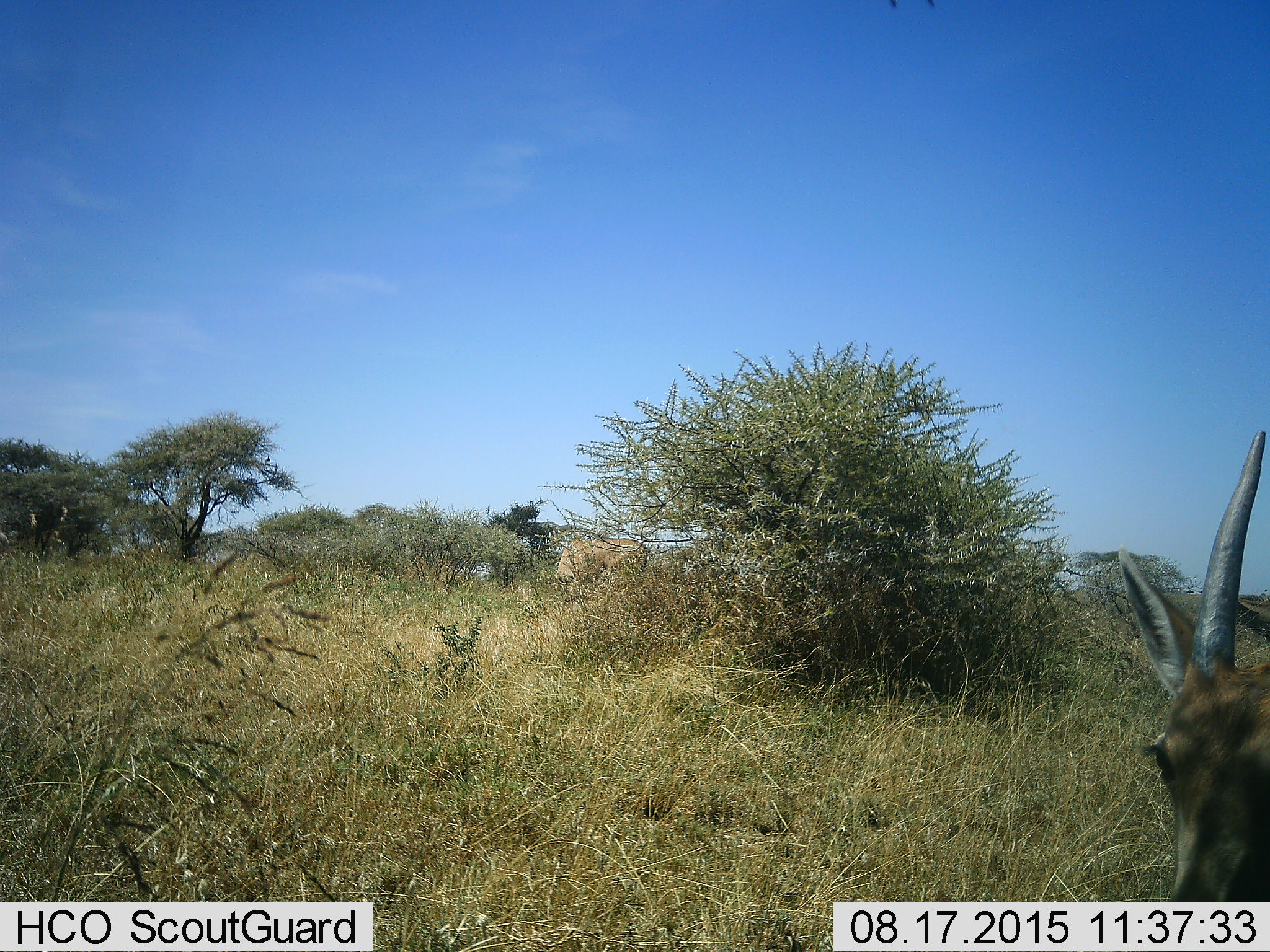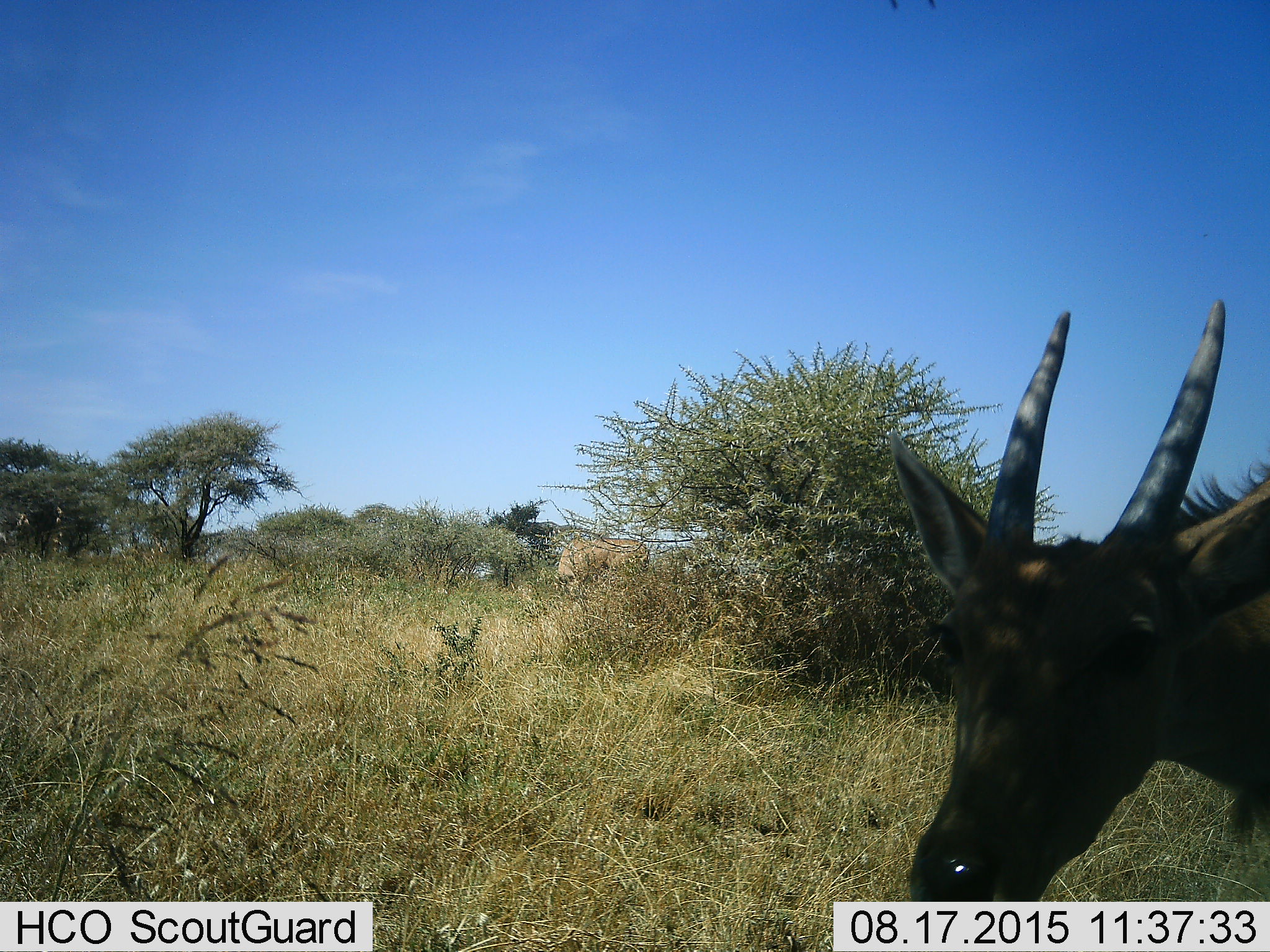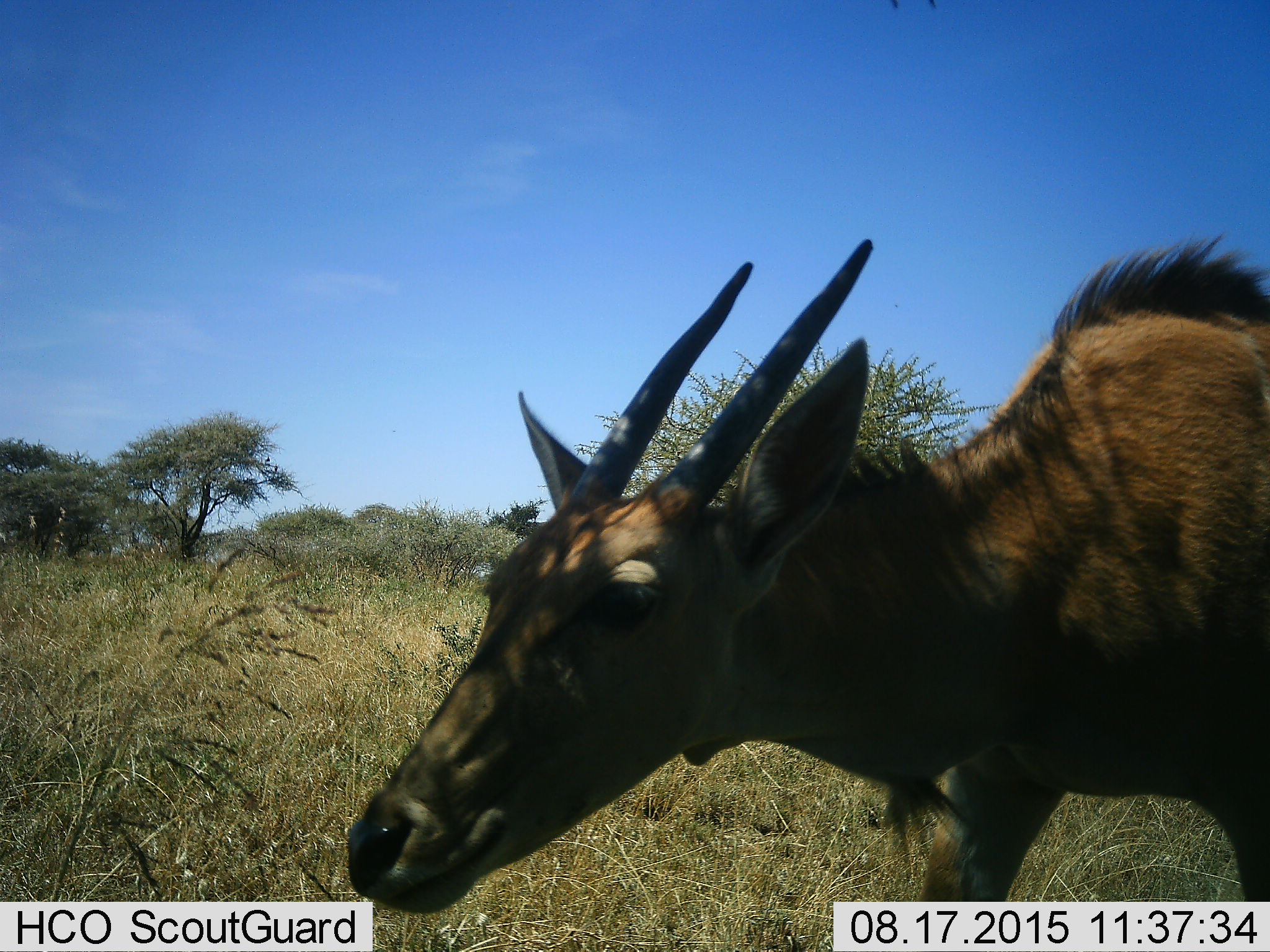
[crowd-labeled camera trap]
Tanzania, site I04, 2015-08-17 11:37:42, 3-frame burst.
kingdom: Animalia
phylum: Chordata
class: Mammalia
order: Artiodactyla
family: Bovidae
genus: Tragelaphus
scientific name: Tragelaphus oryx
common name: eland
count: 2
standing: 17%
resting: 0%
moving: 83%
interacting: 0%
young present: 17%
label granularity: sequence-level